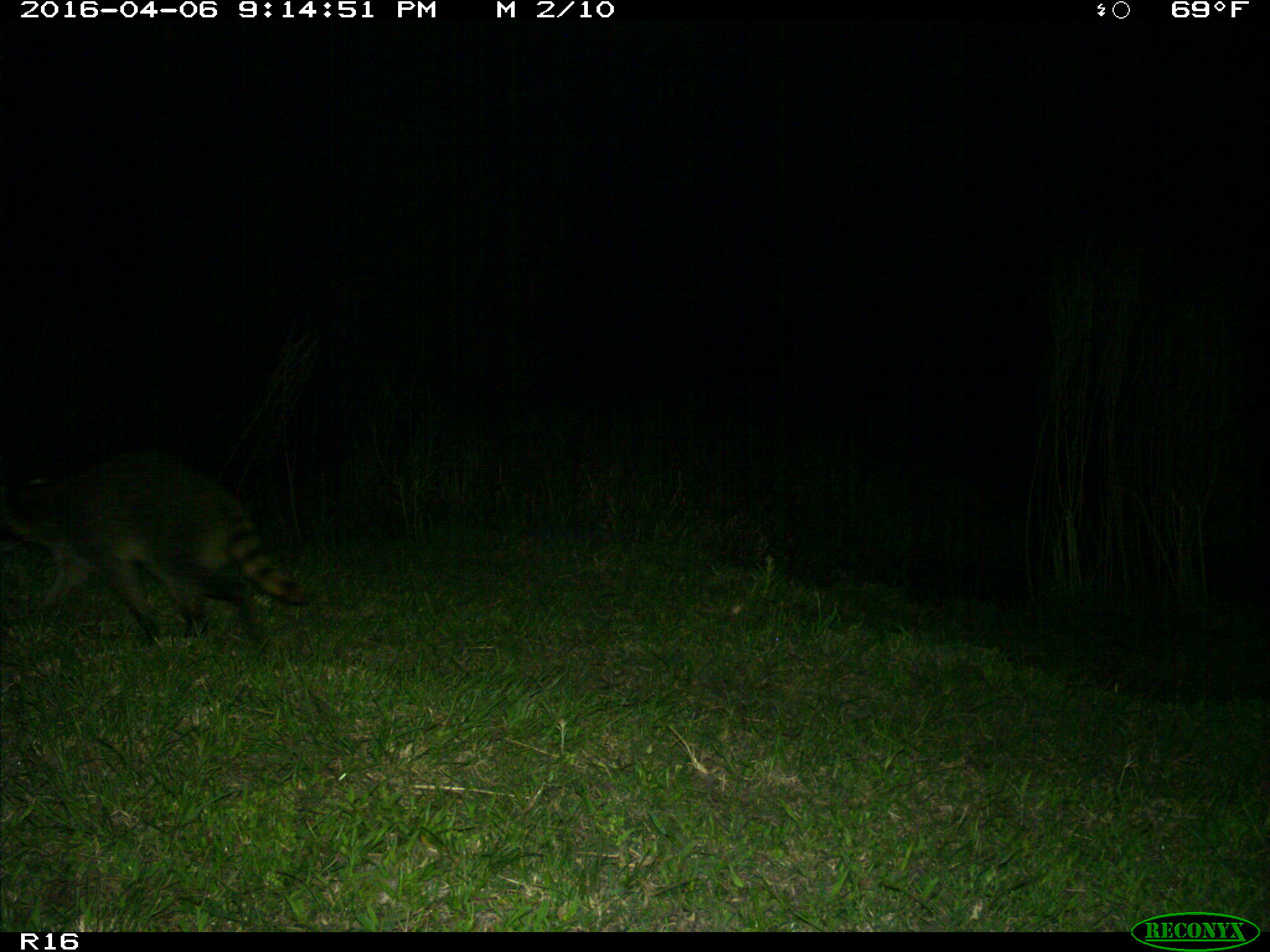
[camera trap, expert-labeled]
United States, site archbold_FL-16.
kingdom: Animalia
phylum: Chordata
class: Mammalia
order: Carnivora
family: Procyonidae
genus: Procyon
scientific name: Procyon lotor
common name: common raccoon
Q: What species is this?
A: Procyon lotor (common raccoon).